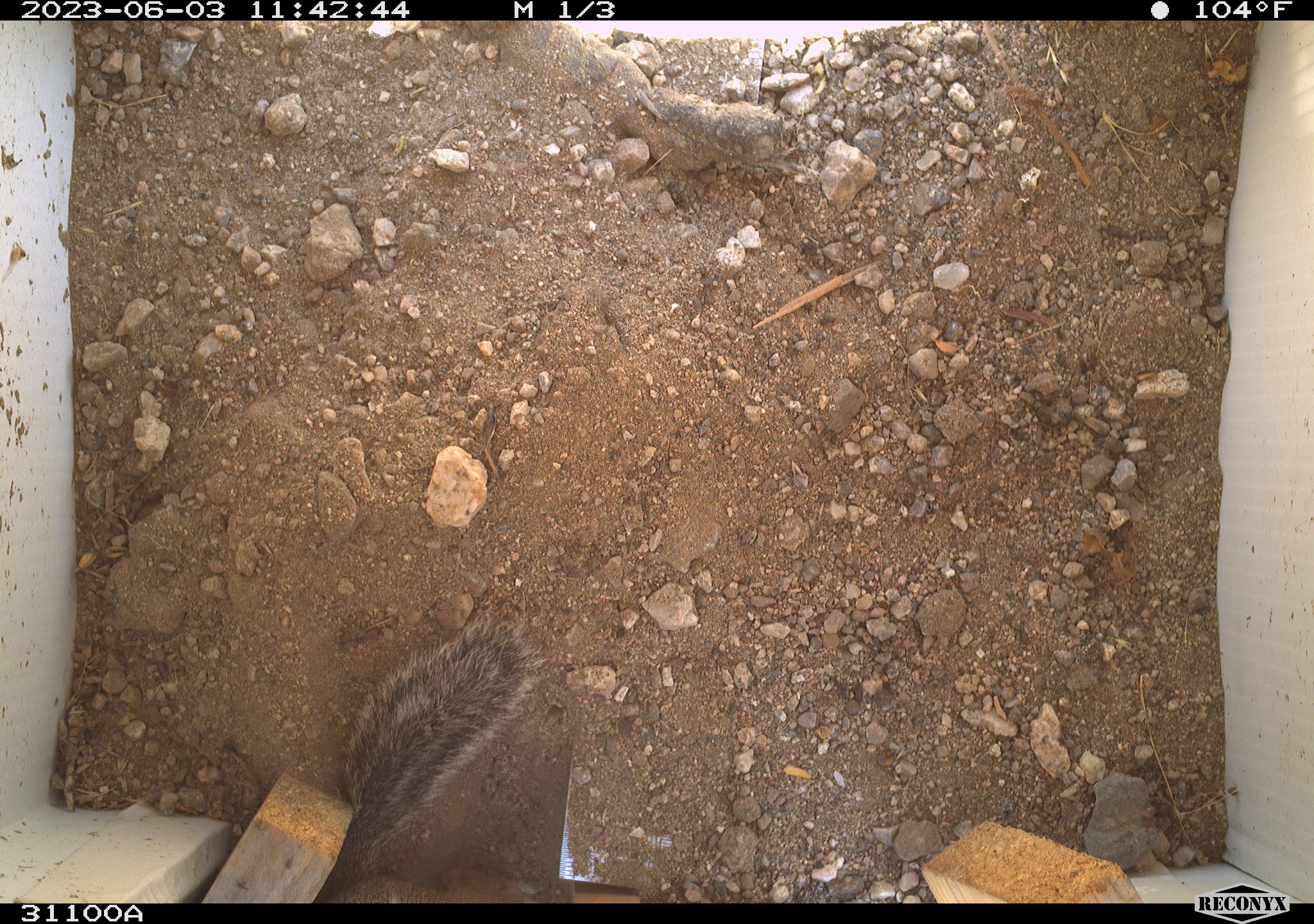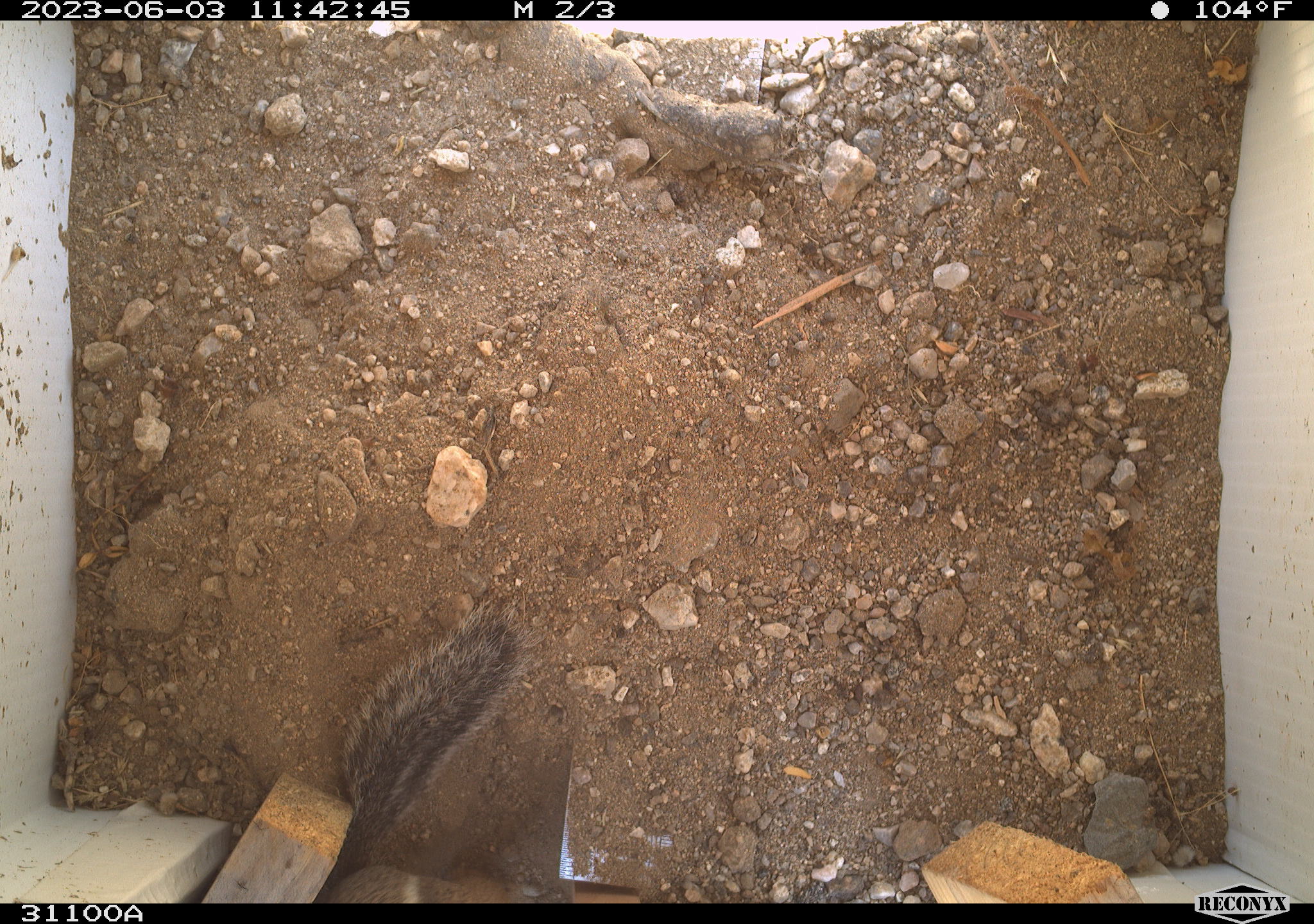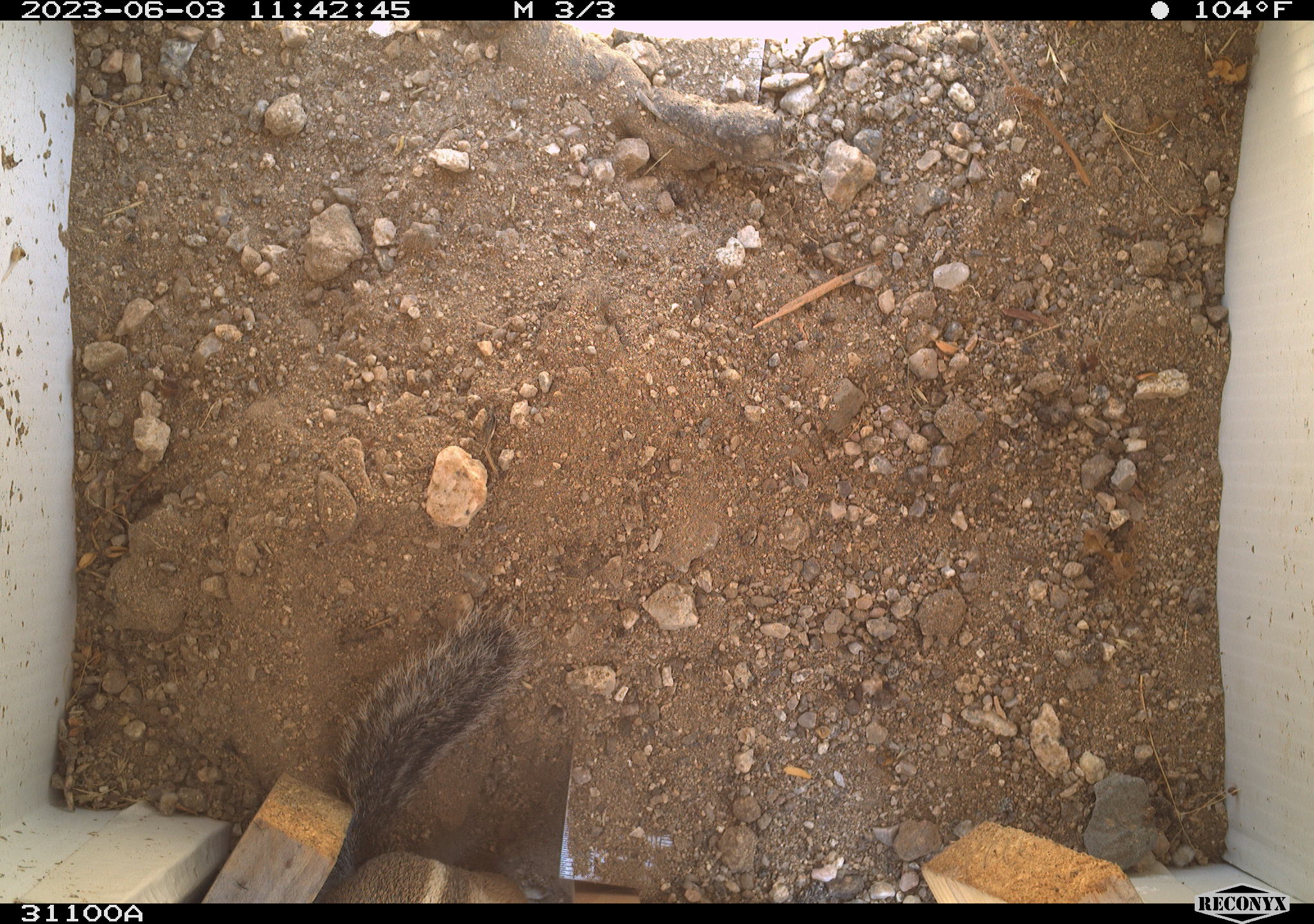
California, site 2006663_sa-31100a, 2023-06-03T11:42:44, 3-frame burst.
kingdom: Animalia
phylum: Chordata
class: Mammalia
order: Rodentia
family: Sciuridae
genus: Ammospermophilus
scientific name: Ammospermophilus leucurus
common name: white-tailed antelope squirrel